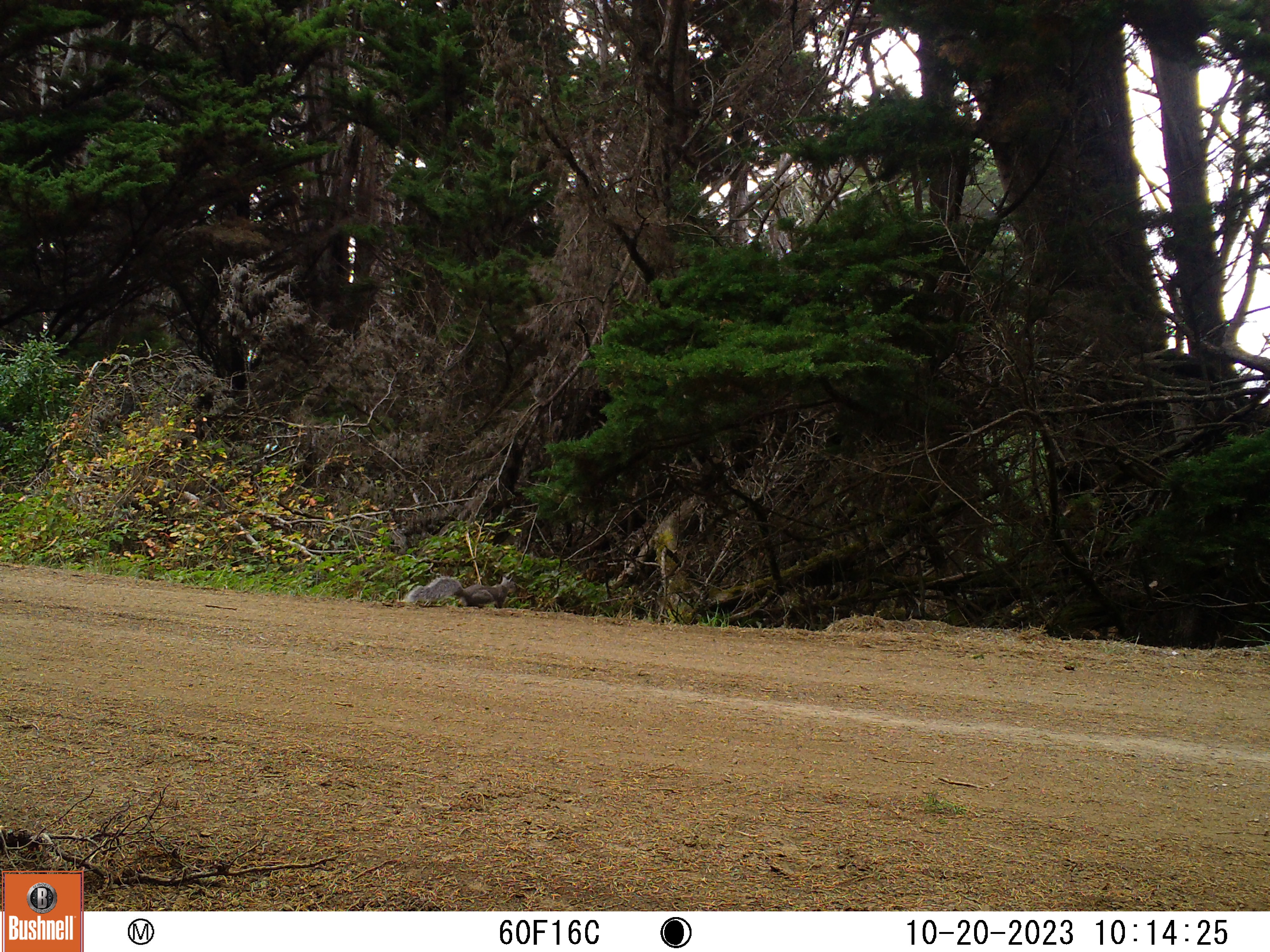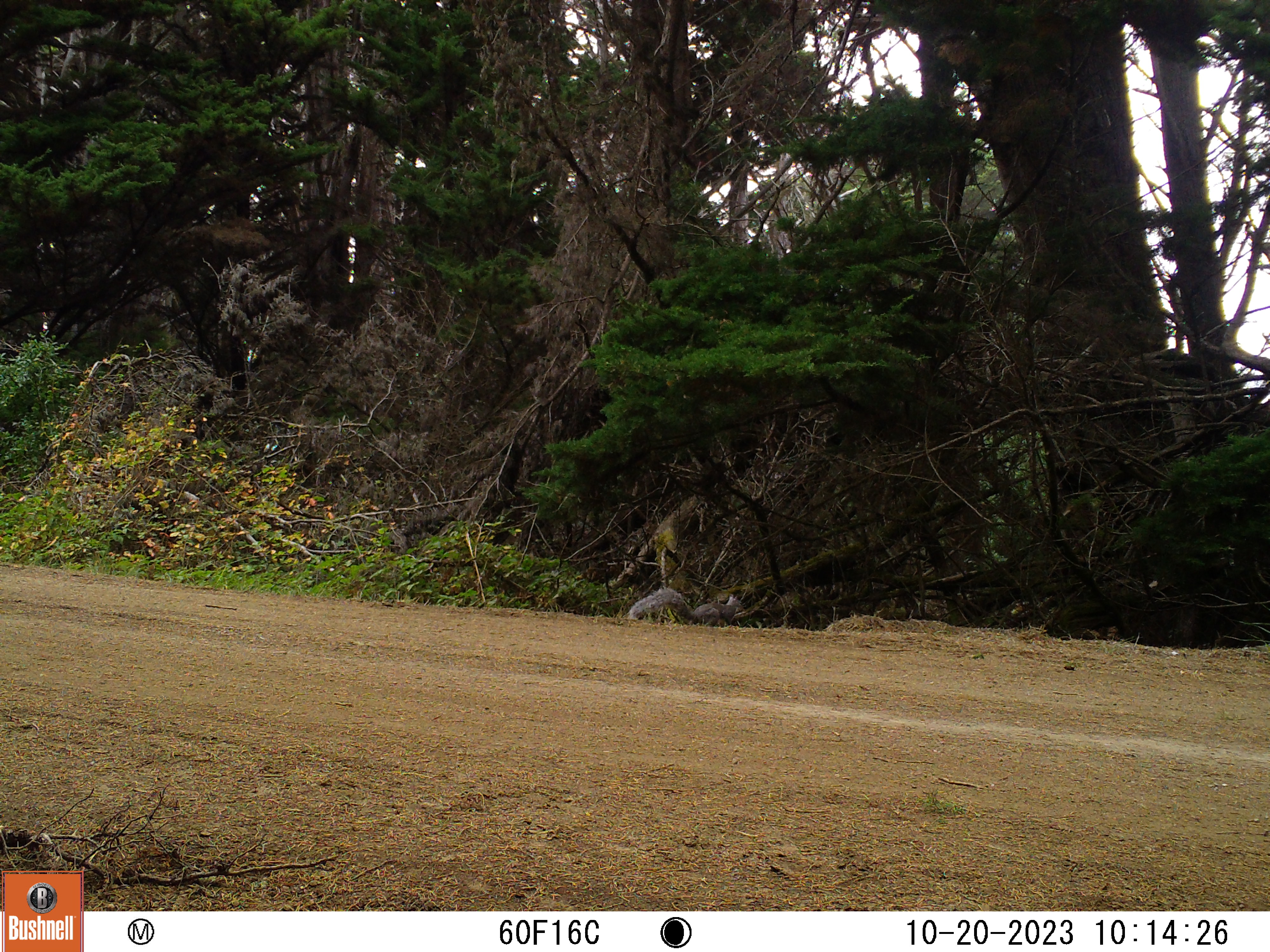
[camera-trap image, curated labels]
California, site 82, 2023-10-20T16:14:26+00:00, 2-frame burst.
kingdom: Animalia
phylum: Chordata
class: Mammalia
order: Rodentia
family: Sciuridae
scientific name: Sciuridae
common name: squirrel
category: unknown squirrel